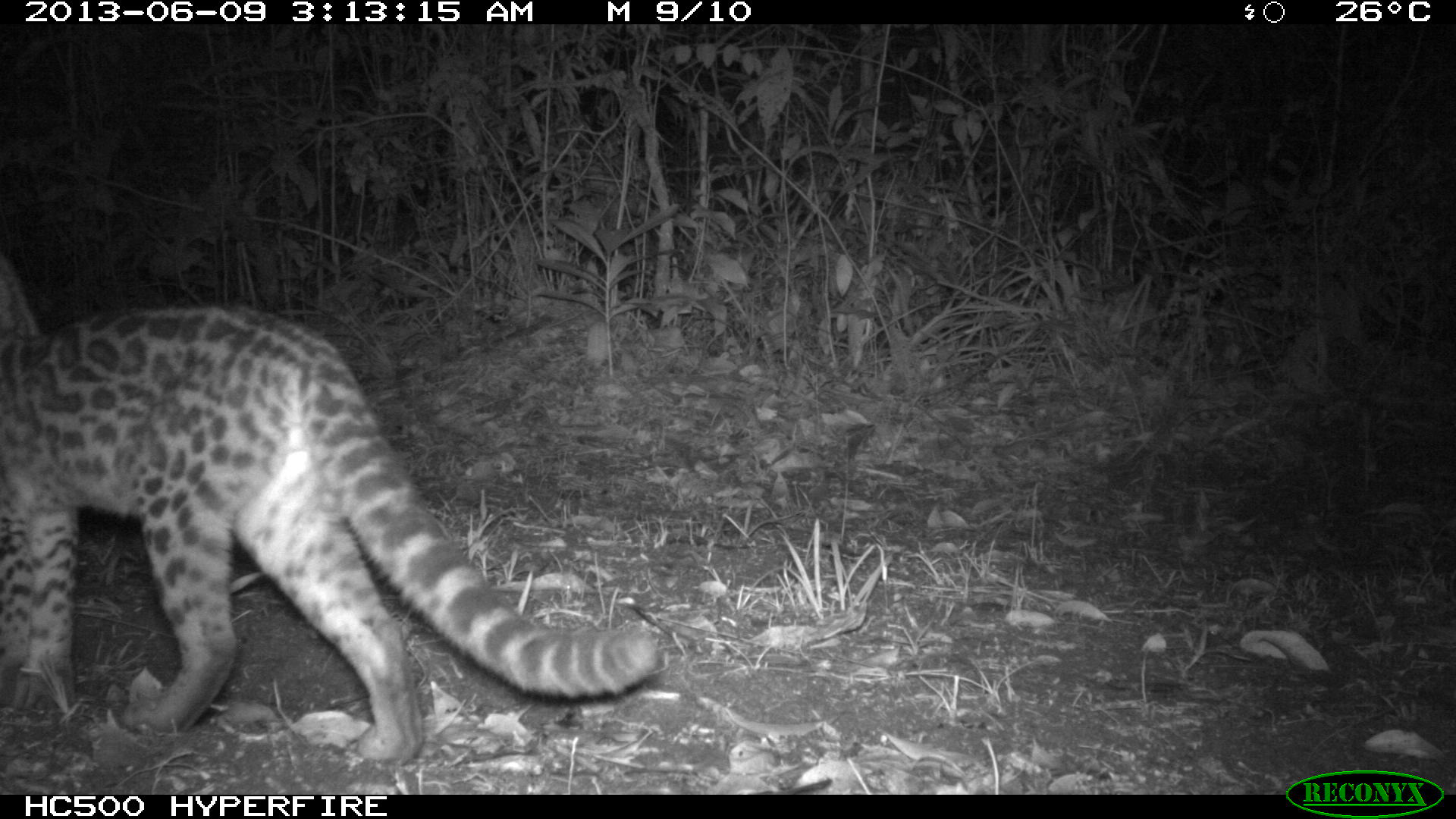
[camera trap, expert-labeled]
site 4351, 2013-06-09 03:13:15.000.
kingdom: Animalia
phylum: Chordata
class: Mammalia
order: Carnivora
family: Felidae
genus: Leopardus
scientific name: Leopardus wiedii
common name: margay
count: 1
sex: male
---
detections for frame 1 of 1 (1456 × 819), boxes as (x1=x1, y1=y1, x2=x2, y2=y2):
leopardus wiedii: (x1=0, y1=249, x2=662, y2=765)